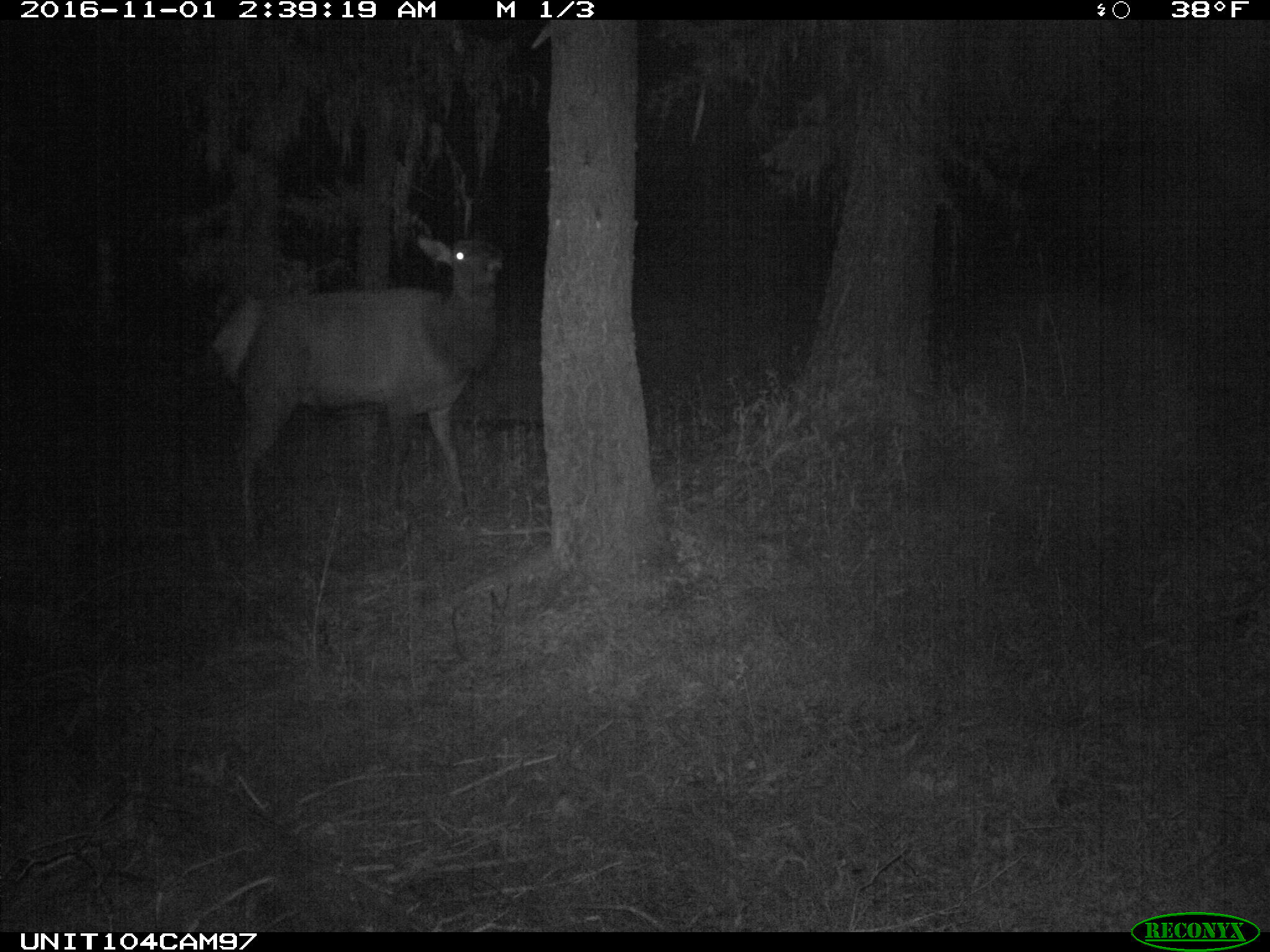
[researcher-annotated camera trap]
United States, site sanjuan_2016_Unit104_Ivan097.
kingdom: Animalia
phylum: Chordata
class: Mammalia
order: Artiodactyla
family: Cervidae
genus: Cervus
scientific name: Cervus elaphus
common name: red deer